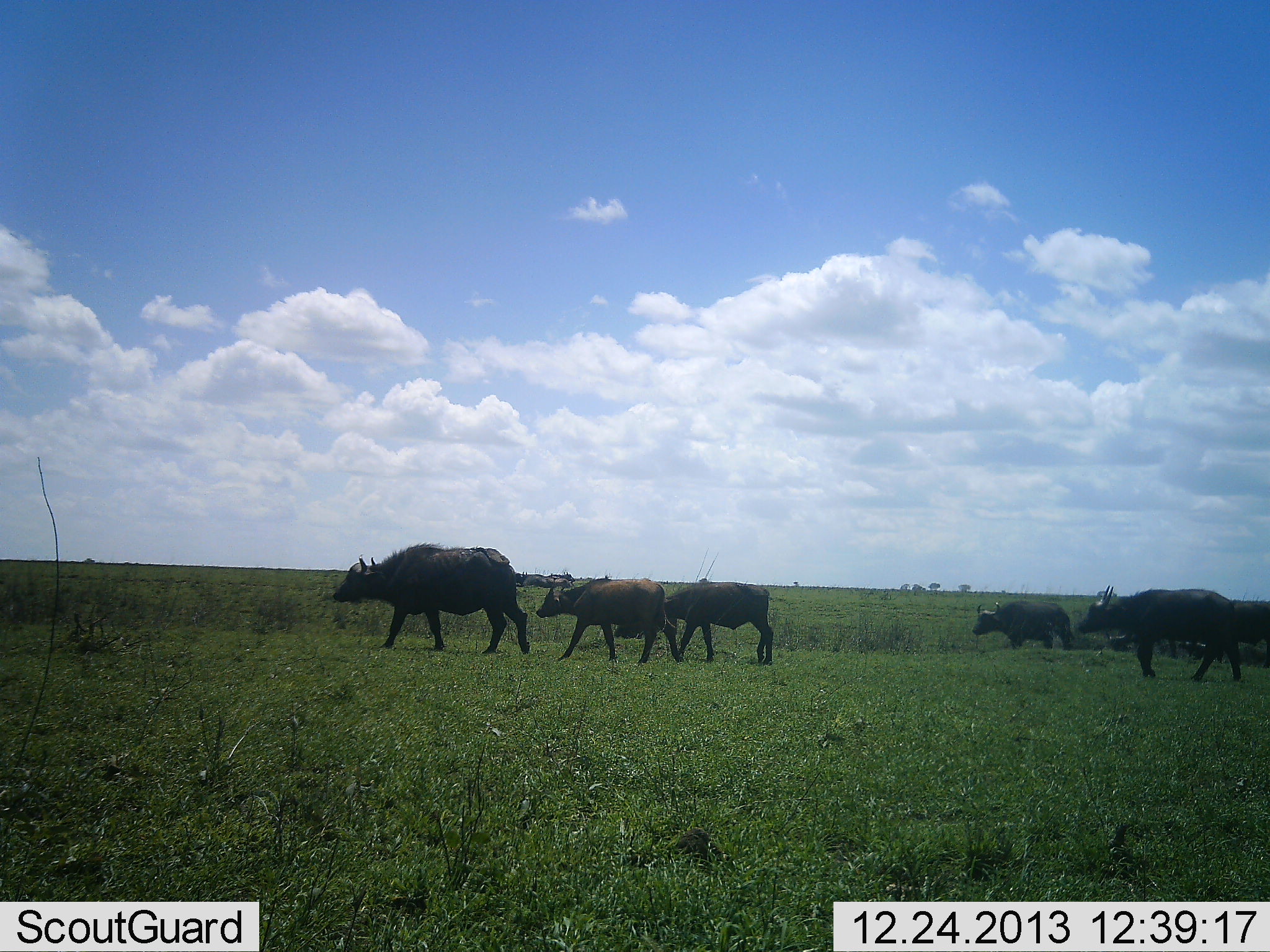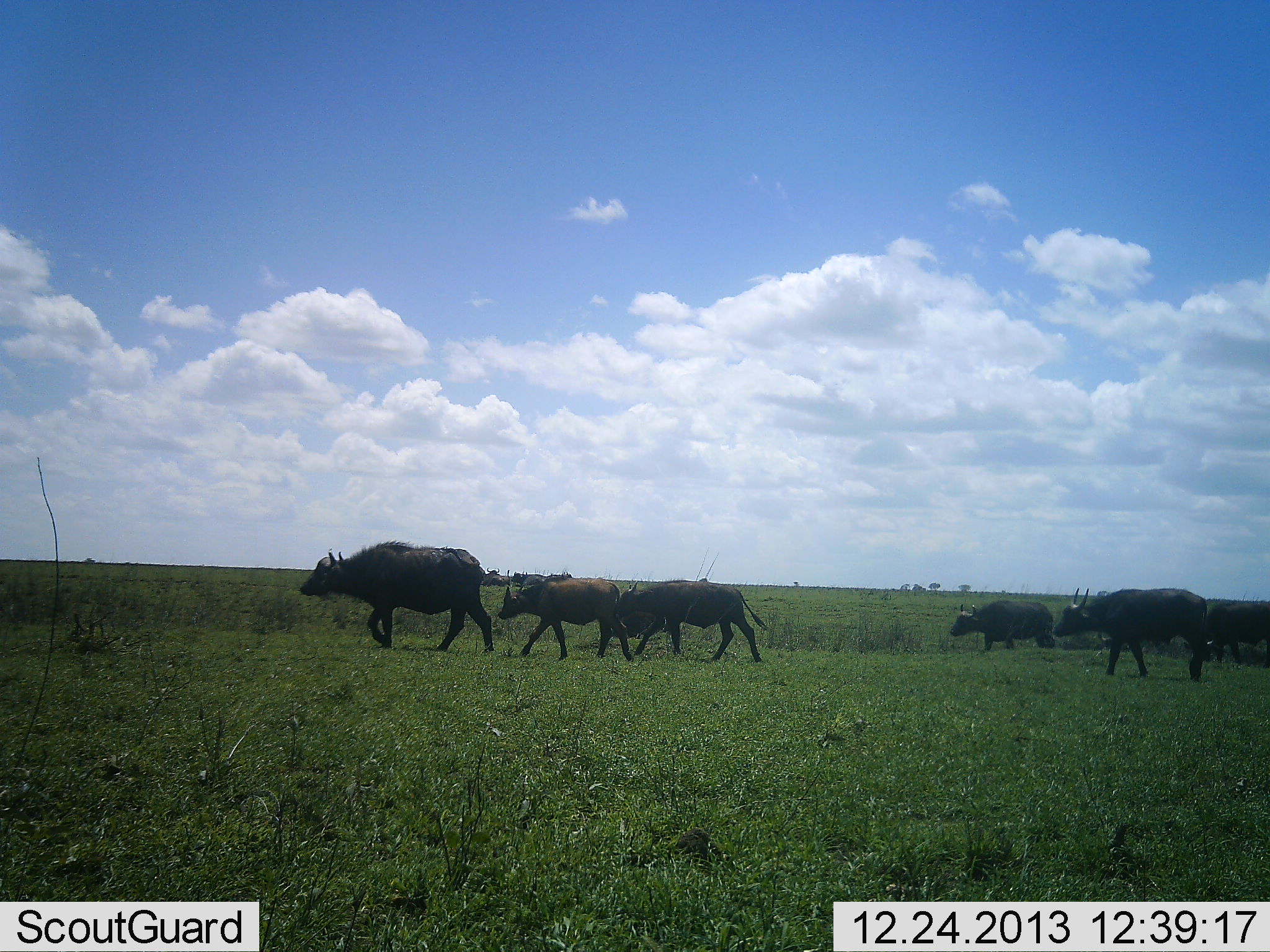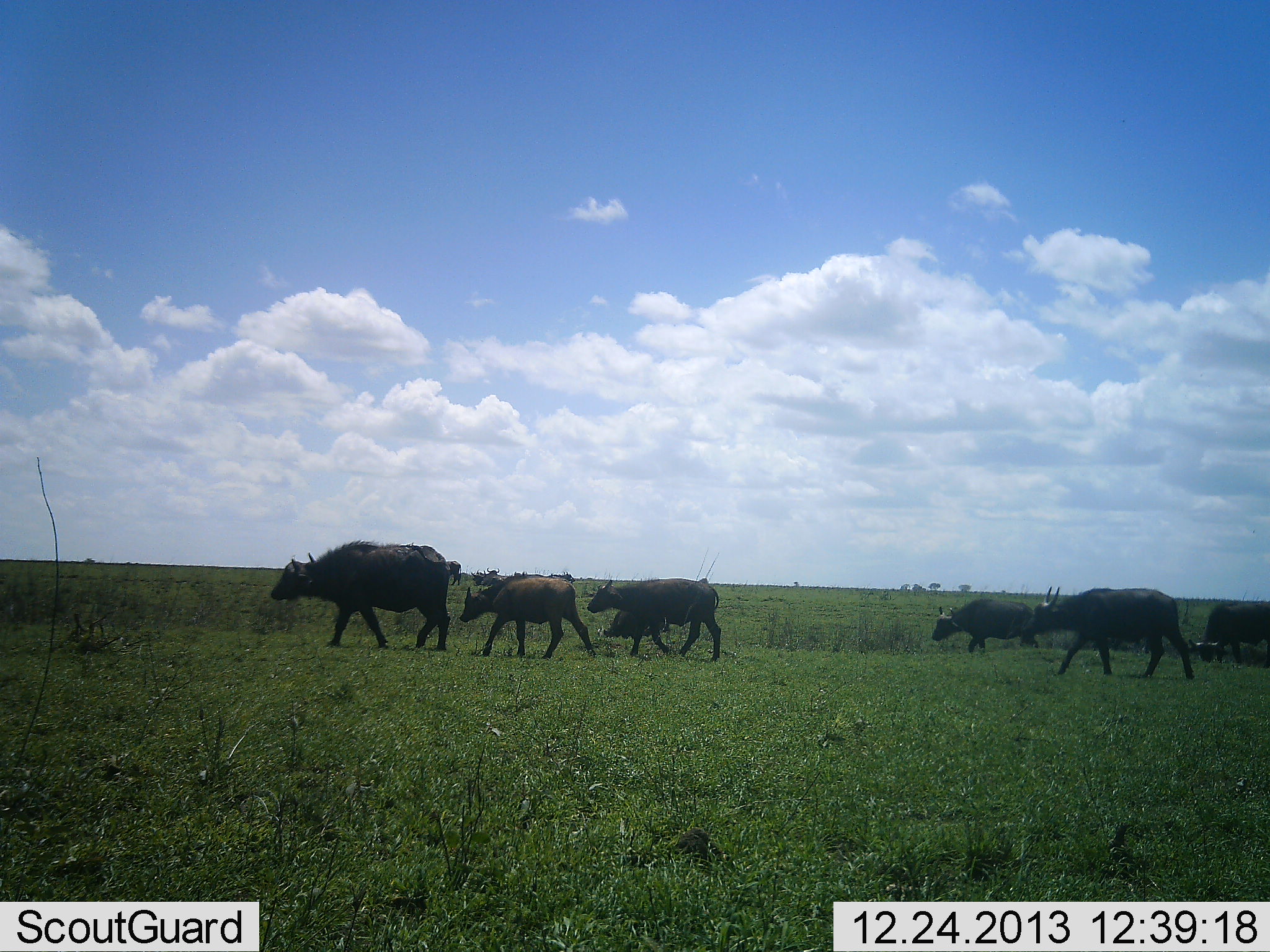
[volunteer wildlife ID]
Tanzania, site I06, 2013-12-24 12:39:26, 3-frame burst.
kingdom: Animalia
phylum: Chordata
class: Mammalia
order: Artiodactyla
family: Bovidae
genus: Syncerus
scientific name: Syncerus caffer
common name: cape buffalo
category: buffalo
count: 7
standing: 0%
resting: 0%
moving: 100%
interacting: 0%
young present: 40%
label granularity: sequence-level